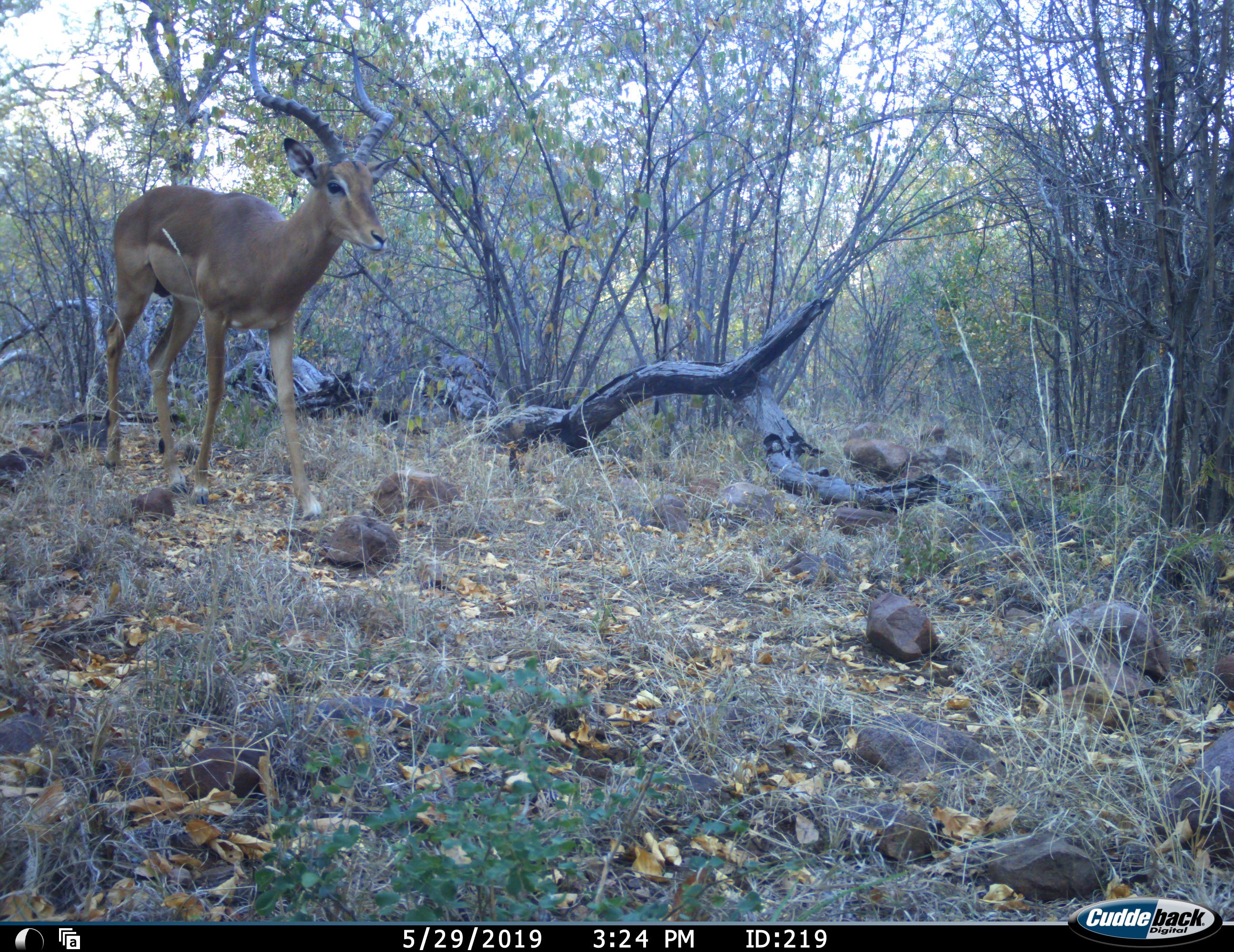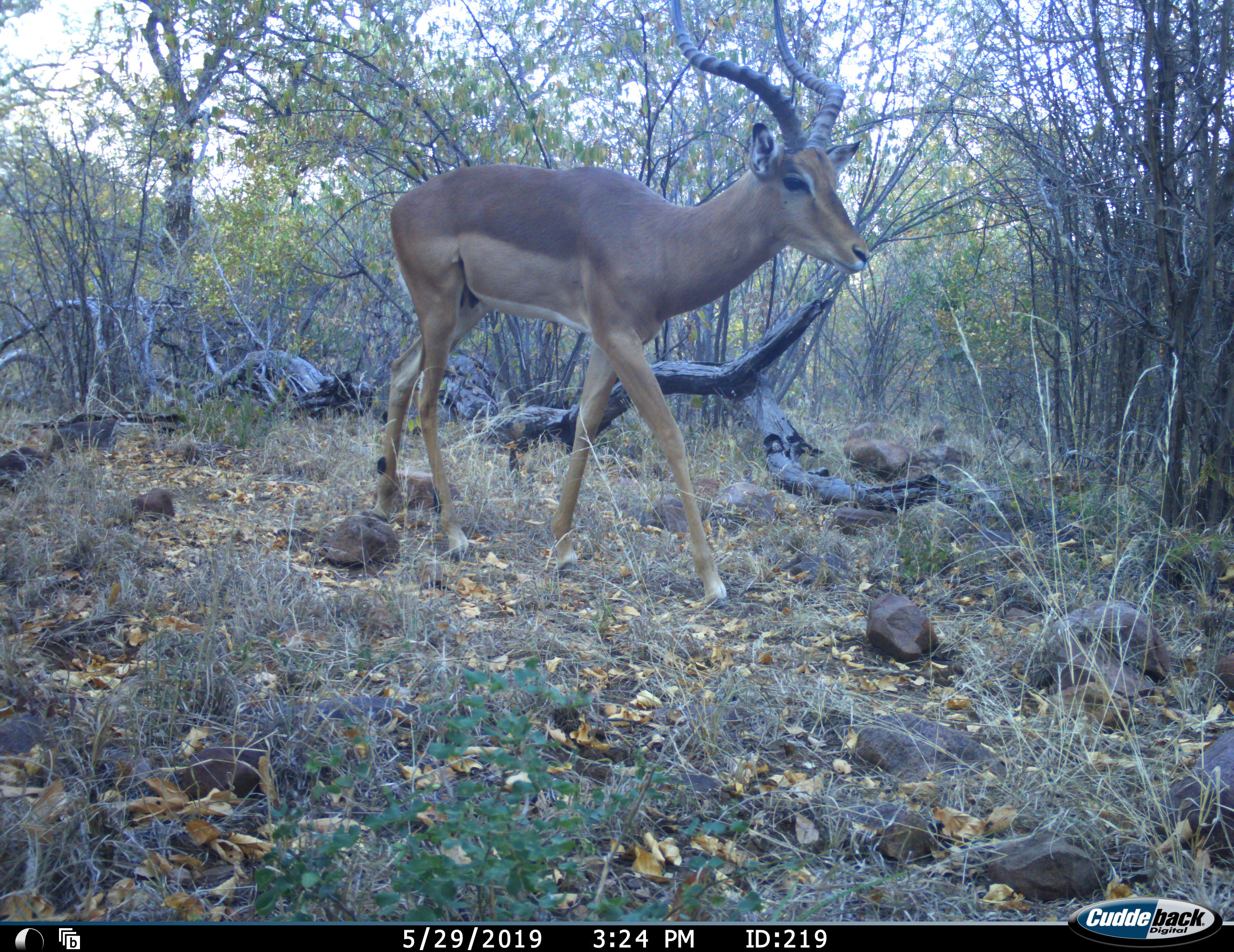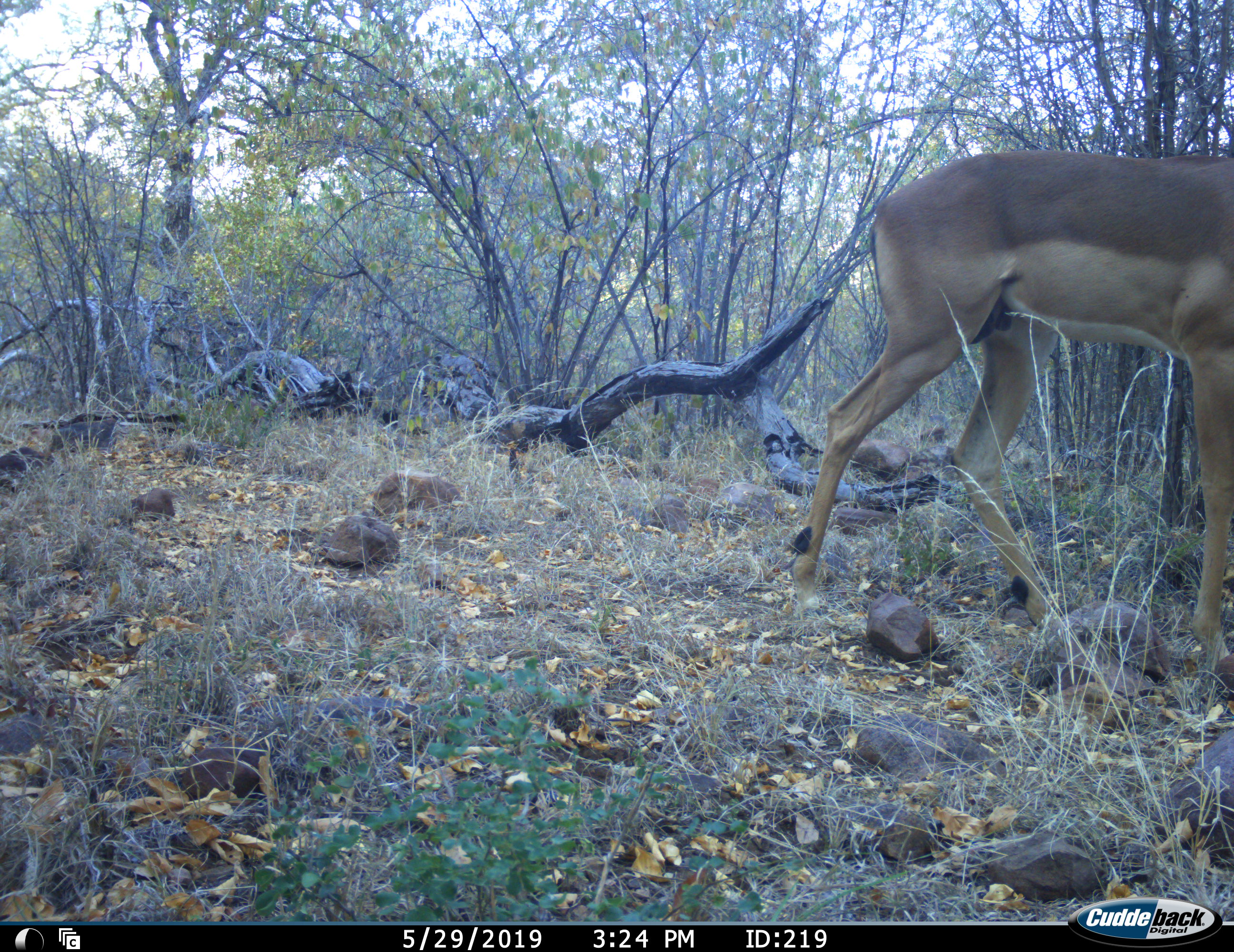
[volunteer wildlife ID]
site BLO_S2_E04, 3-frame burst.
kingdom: Animalia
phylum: Chordata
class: Mammalia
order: Artiodactyla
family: Bovidae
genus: Aepyceros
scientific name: Aepyceros melampus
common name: impala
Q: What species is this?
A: Impala (Aepyceros melampus).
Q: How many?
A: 1.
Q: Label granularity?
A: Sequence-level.